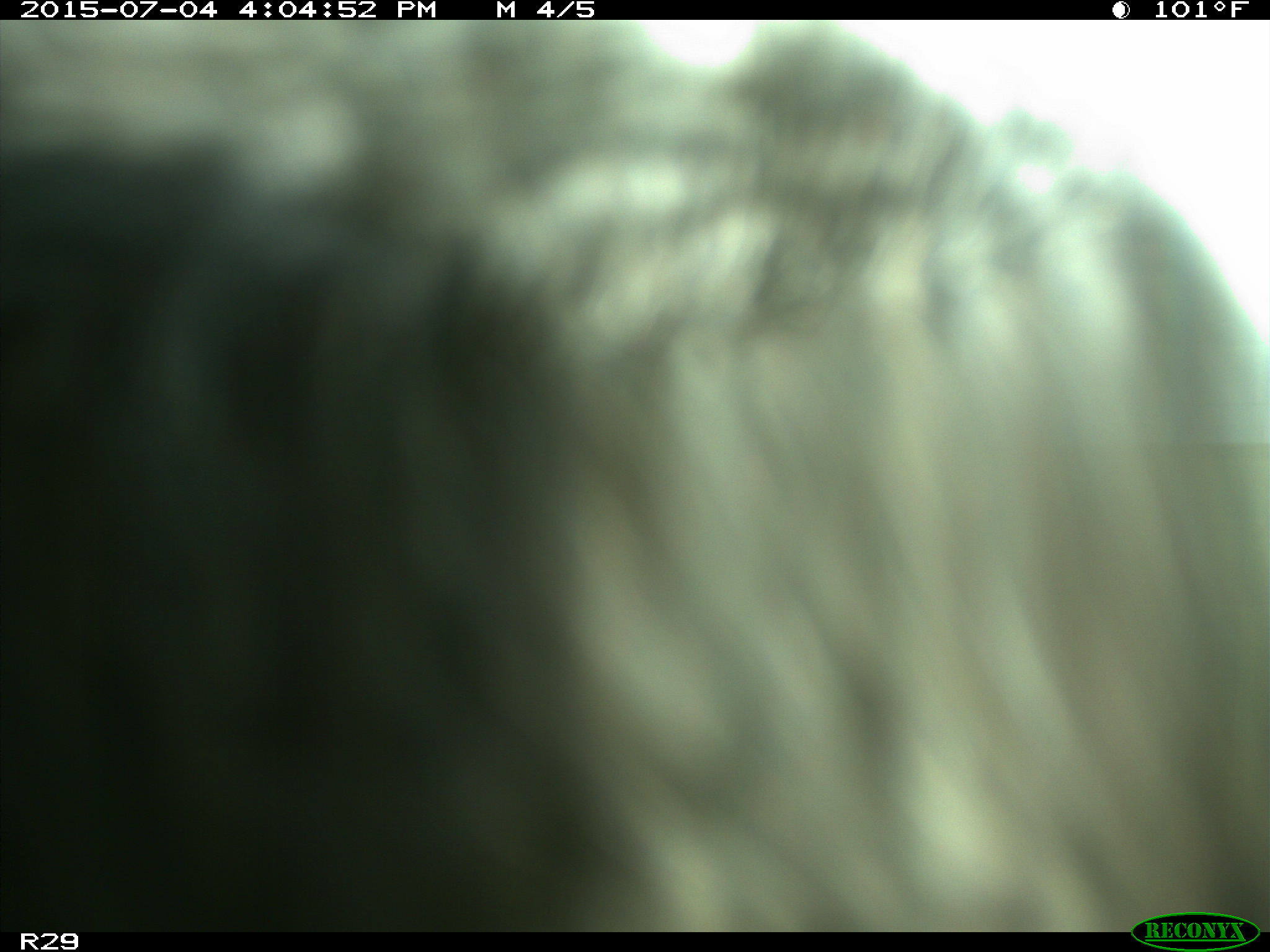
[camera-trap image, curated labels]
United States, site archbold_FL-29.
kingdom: Animalia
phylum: Chordata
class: Mammalia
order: Artiodactyla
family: Bovidae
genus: Bos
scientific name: Bos taurus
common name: domestic cow